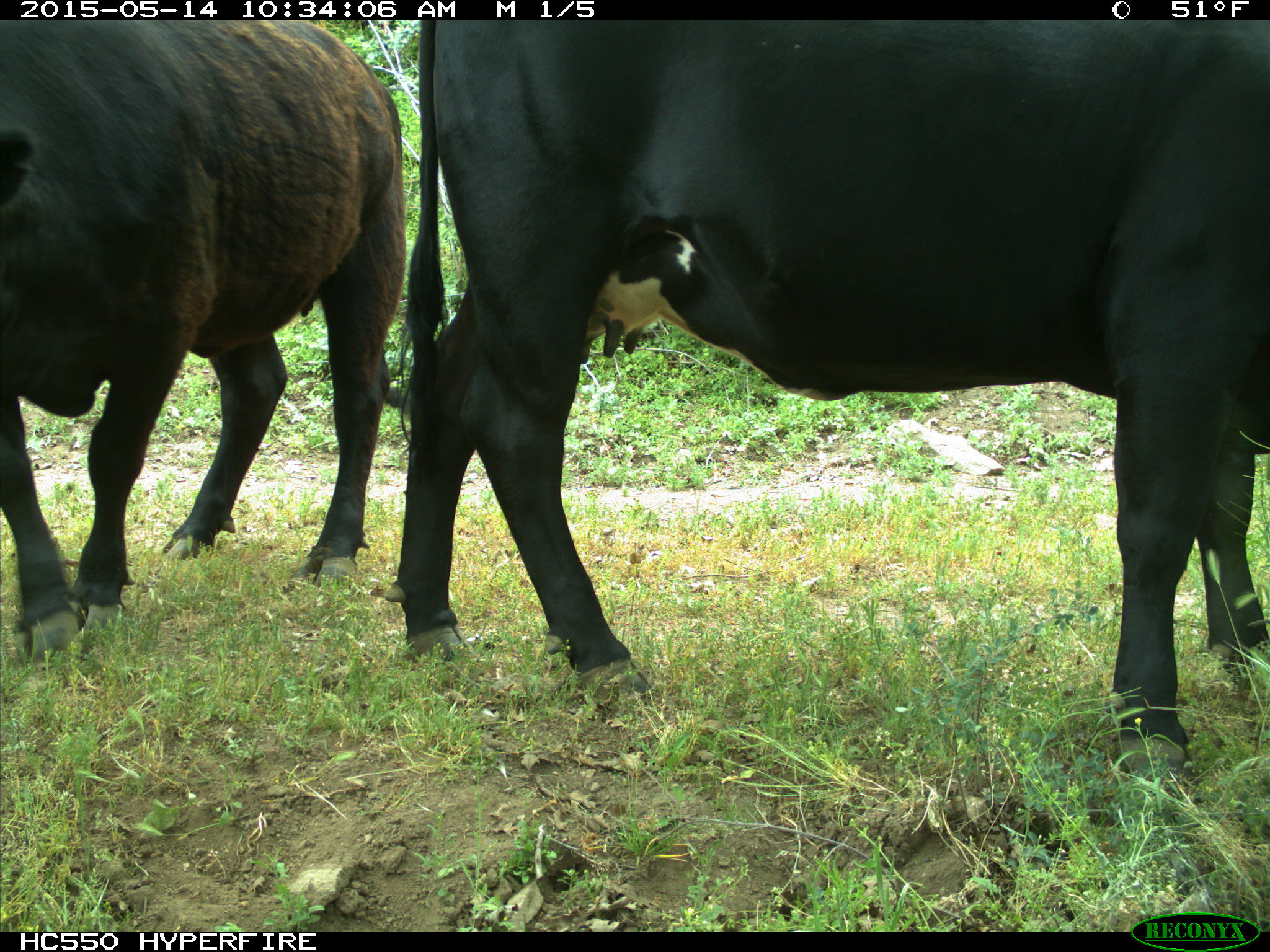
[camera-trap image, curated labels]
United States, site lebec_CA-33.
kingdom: Animalia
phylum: Chordata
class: Mammalia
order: Artiodactyla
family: Bovidae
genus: Bos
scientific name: Bos taurus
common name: domestic cow